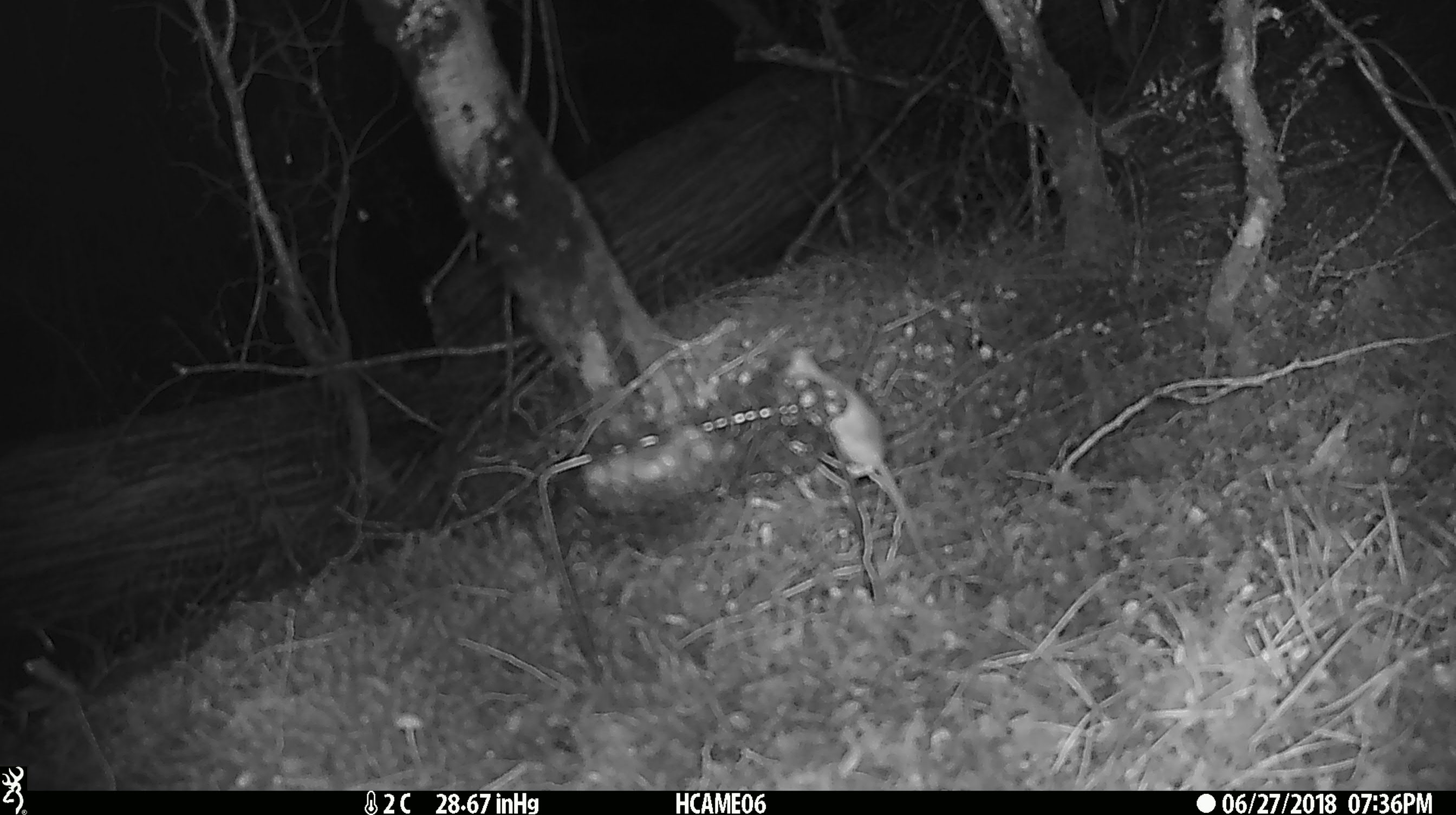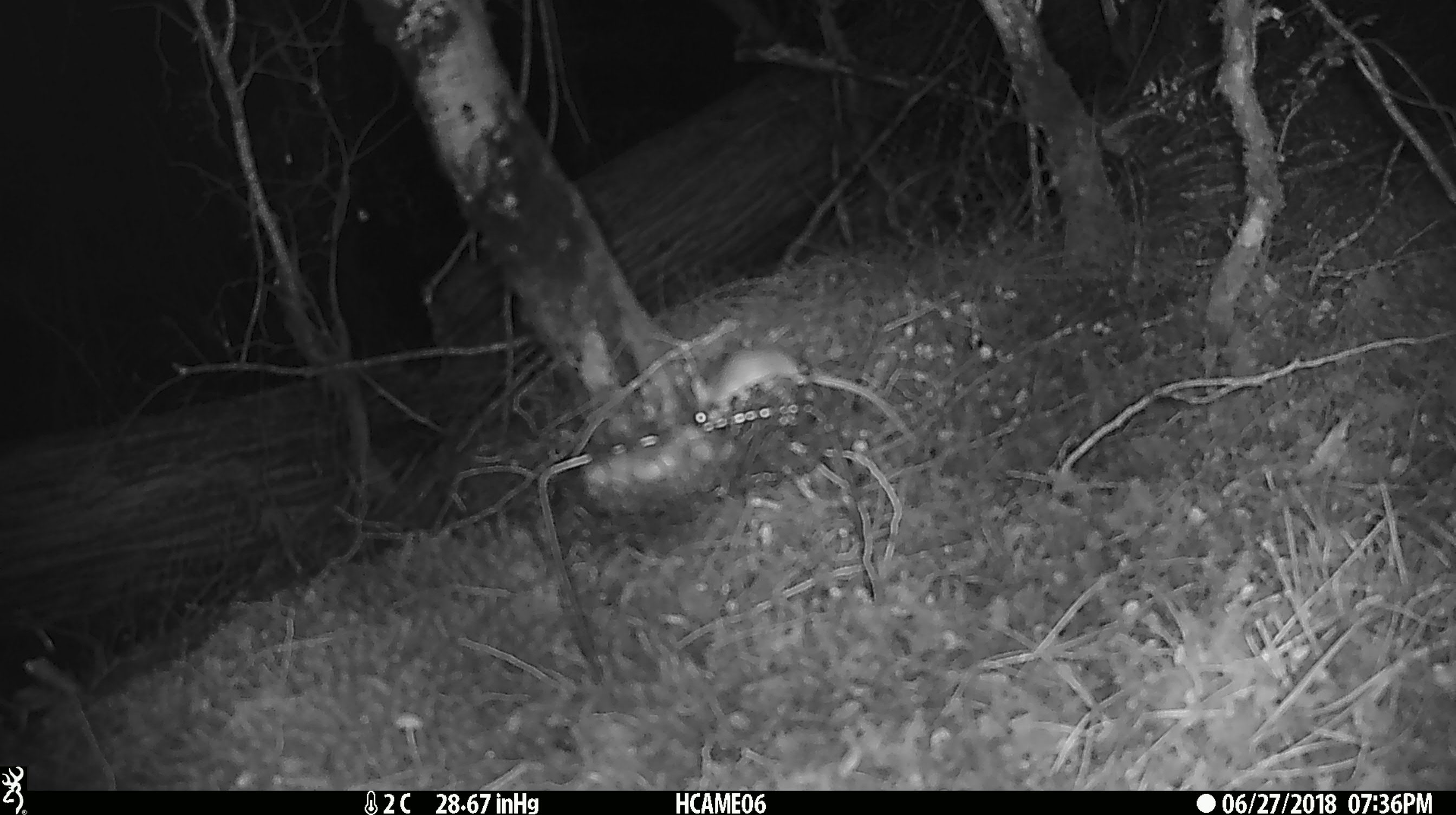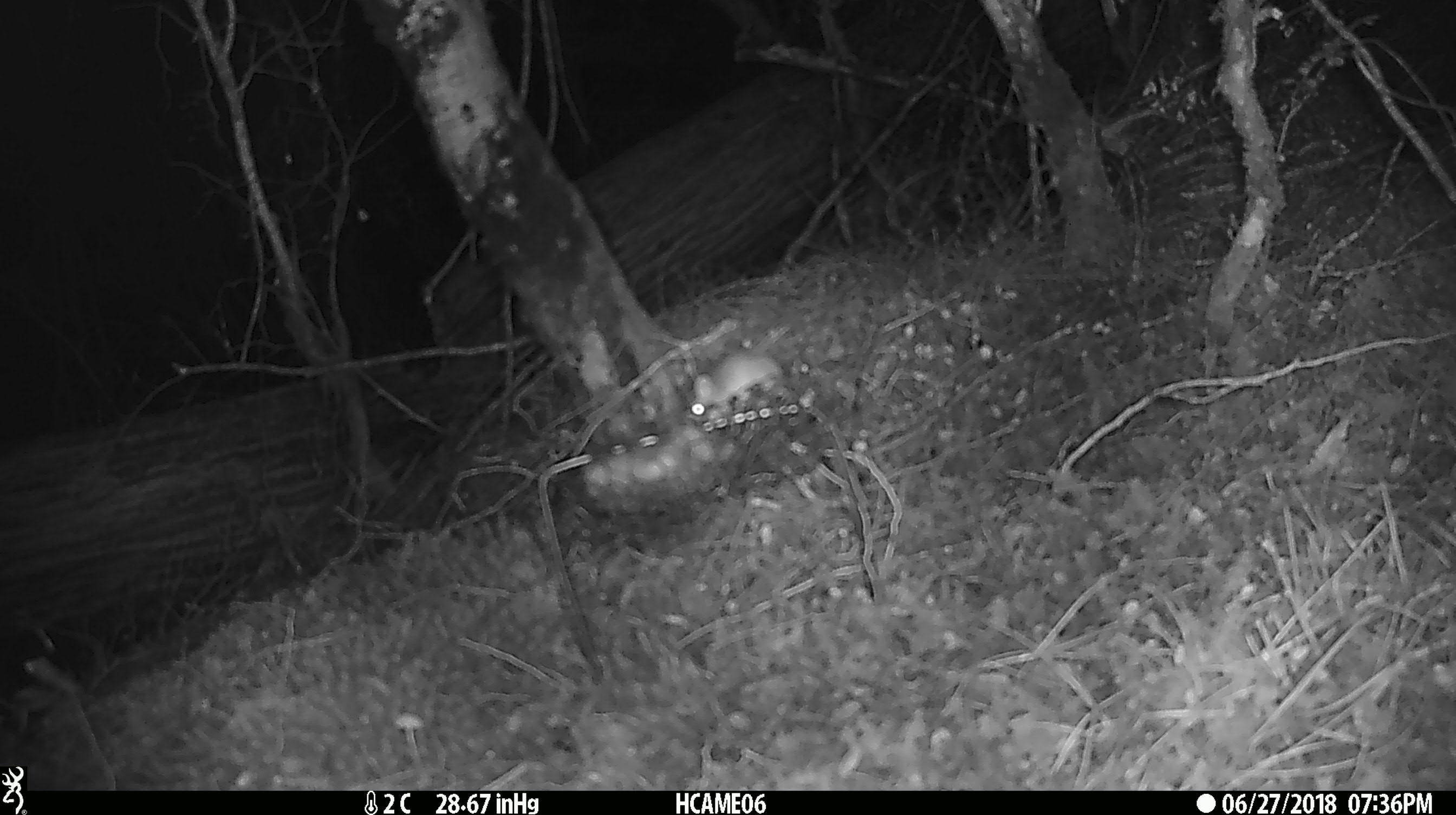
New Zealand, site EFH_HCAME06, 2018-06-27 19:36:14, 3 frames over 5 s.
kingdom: Animalia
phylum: Chordata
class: Mammalia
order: Rodentia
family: Muridae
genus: Mus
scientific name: Mus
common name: mouse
Mouse (Mus).